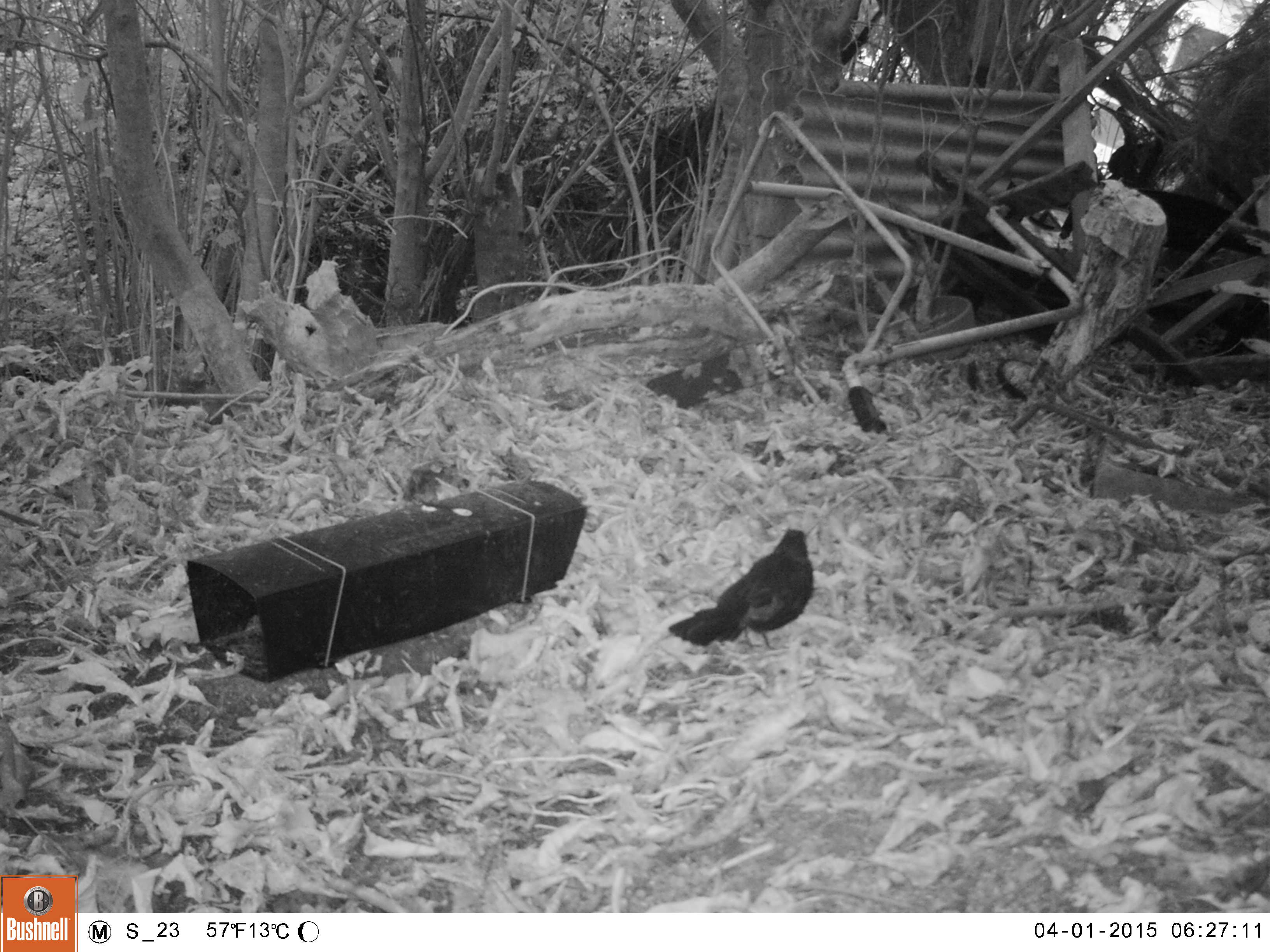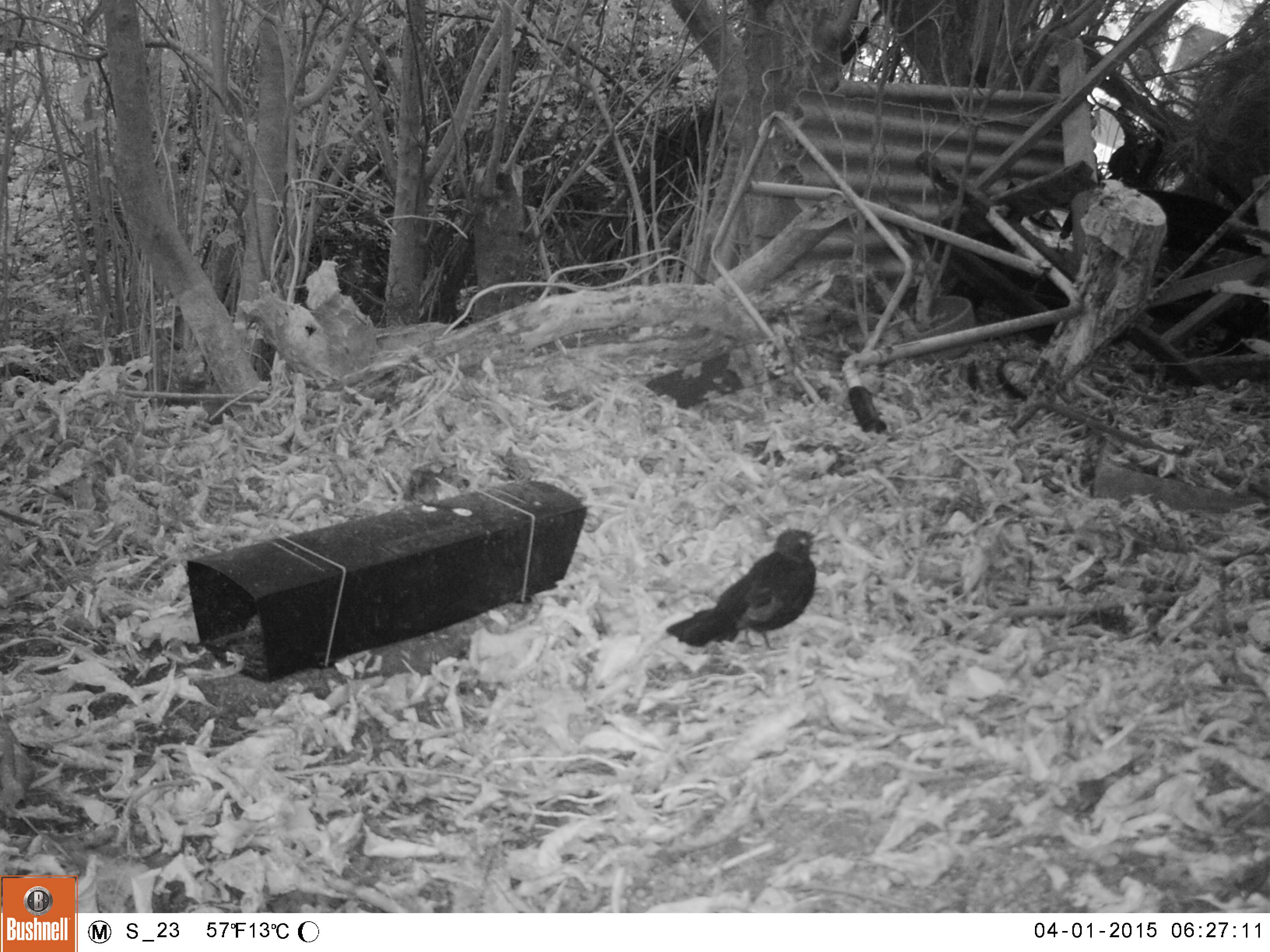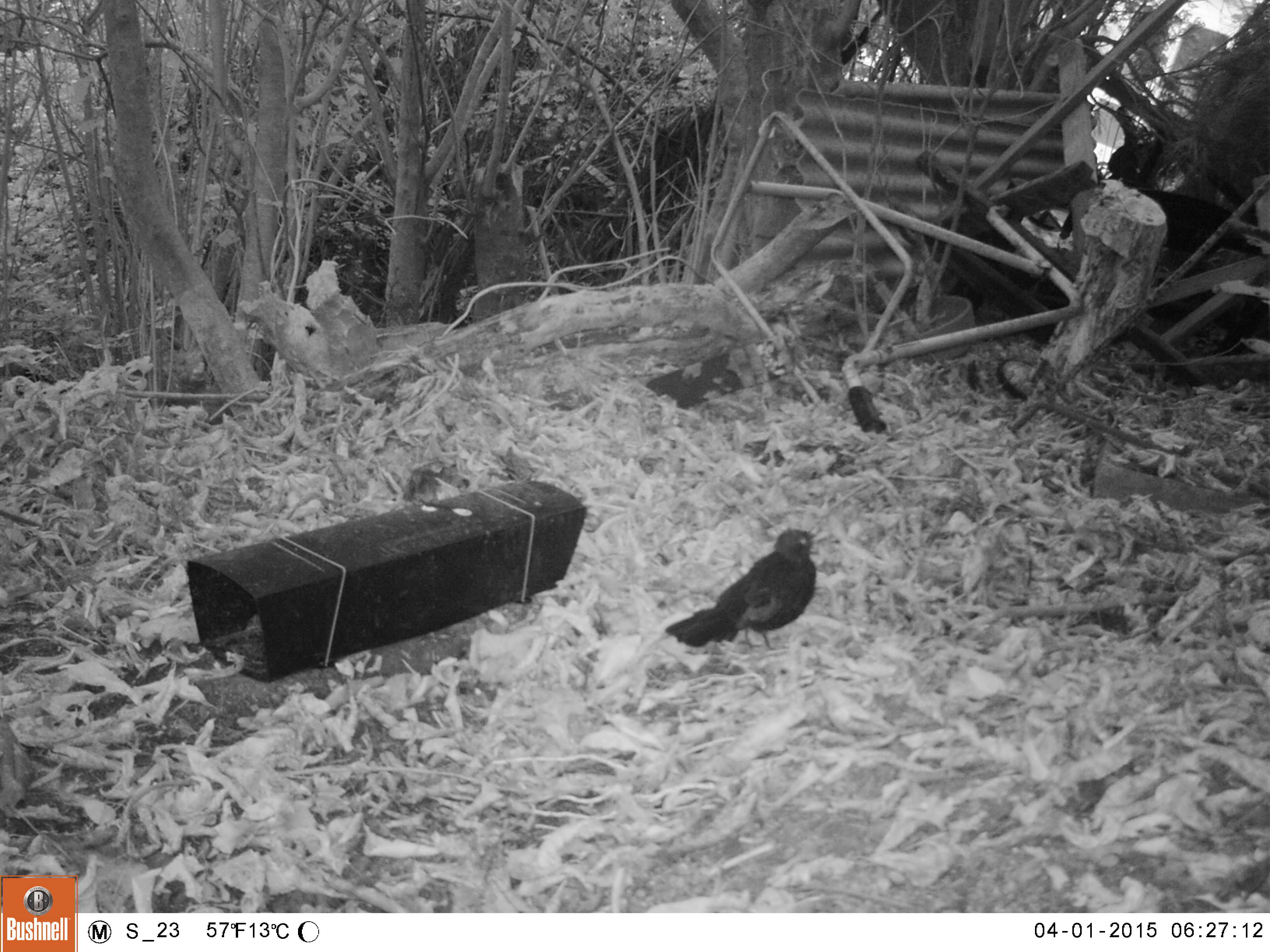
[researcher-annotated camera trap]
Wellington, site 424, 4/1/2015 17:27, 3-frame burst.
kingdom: Animalia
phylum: Chordata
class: Aves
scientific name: Aves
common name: bird